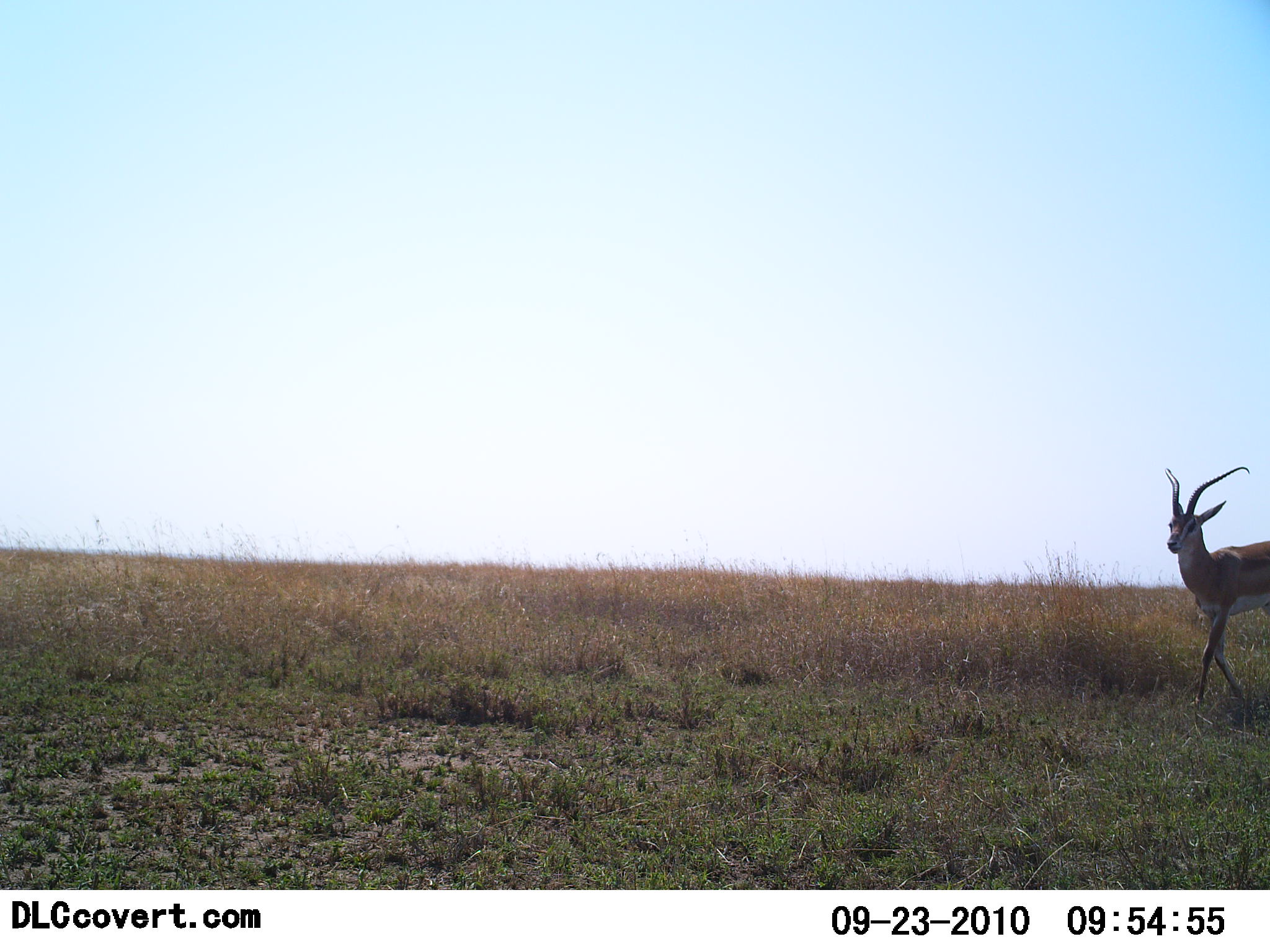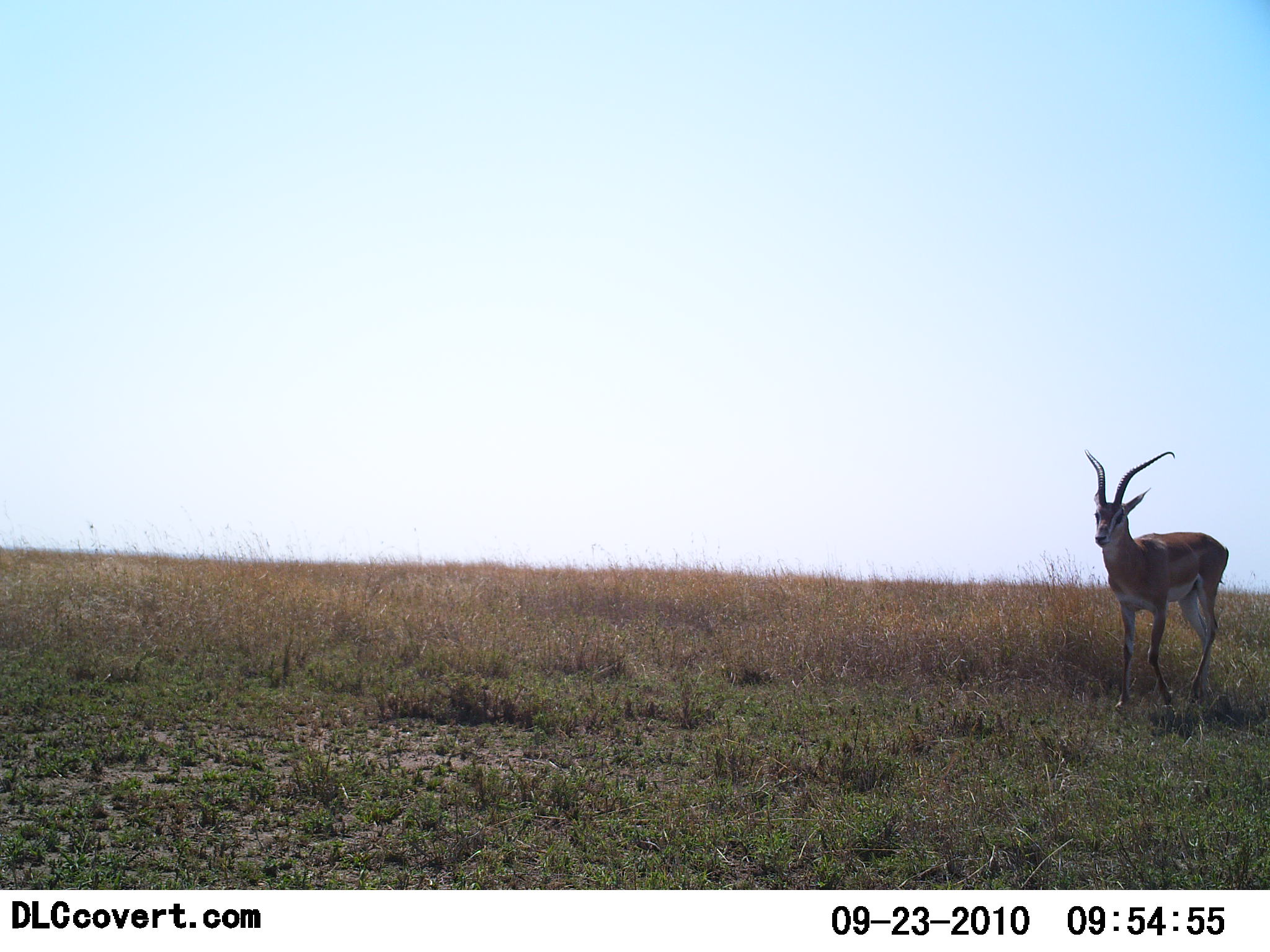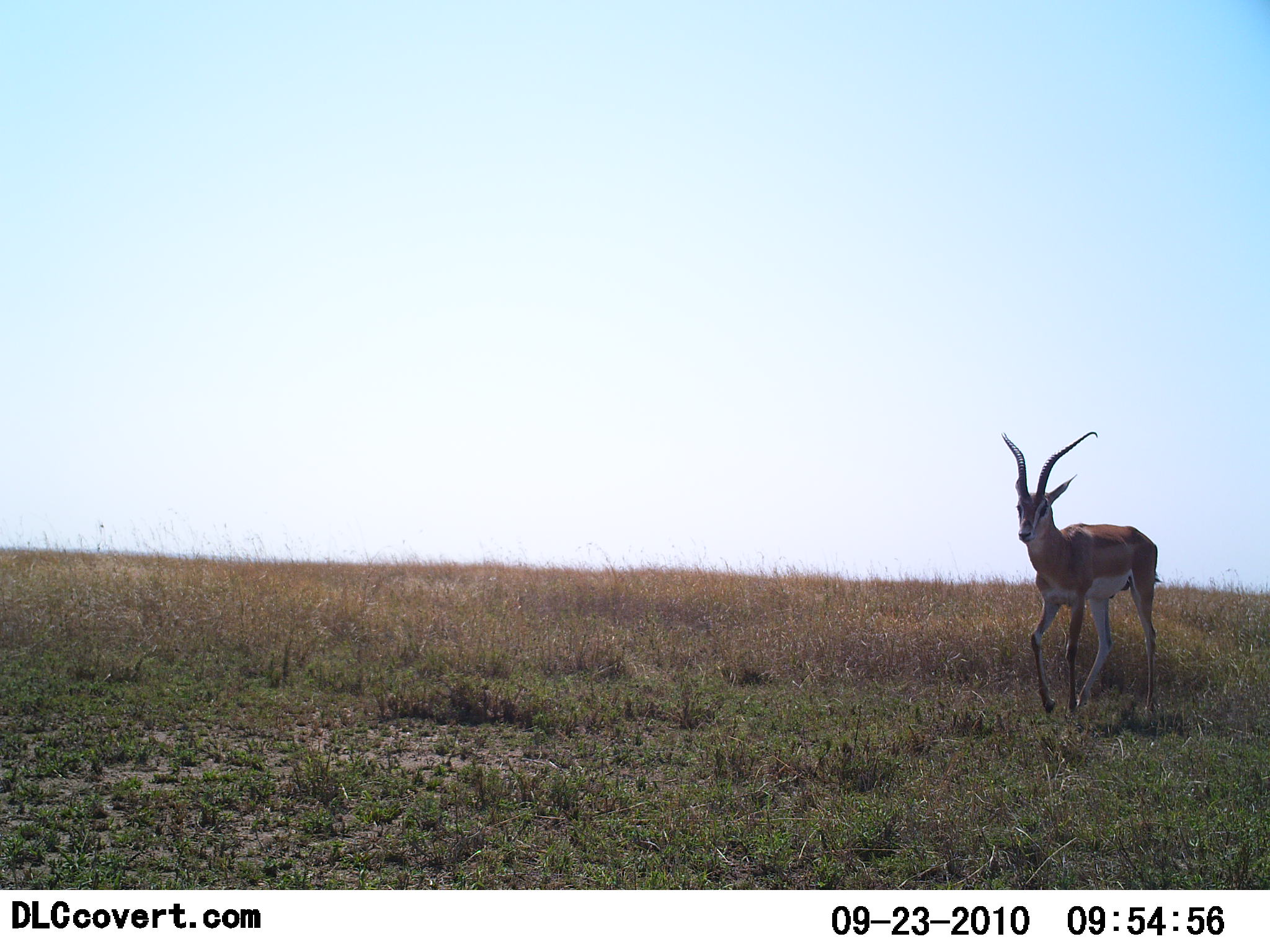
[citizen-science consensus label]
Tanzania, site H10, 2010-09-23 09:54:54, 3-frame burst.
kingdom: Animalia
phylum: Chordata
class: Mammalia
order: Artiodactyla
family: Bovidae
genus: Nanger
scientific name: Nanger granti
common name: grant's gazelle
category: gazellegrants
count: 1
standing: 12%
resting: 0%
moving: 88%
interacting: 0%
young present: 0%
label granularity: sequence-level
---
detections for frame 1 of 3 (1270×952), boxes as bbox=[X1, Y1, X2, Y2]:
animal: bbox=[1165, 465, 1270, 714]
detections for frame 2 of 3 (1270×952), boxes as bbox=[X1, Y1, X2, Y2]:
animal: bbox=[1083, 450, 1232, 713]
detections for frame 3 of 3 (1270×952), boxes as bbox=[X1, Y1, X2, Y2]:
animal: bbox=[999, 430, 1162, 726]